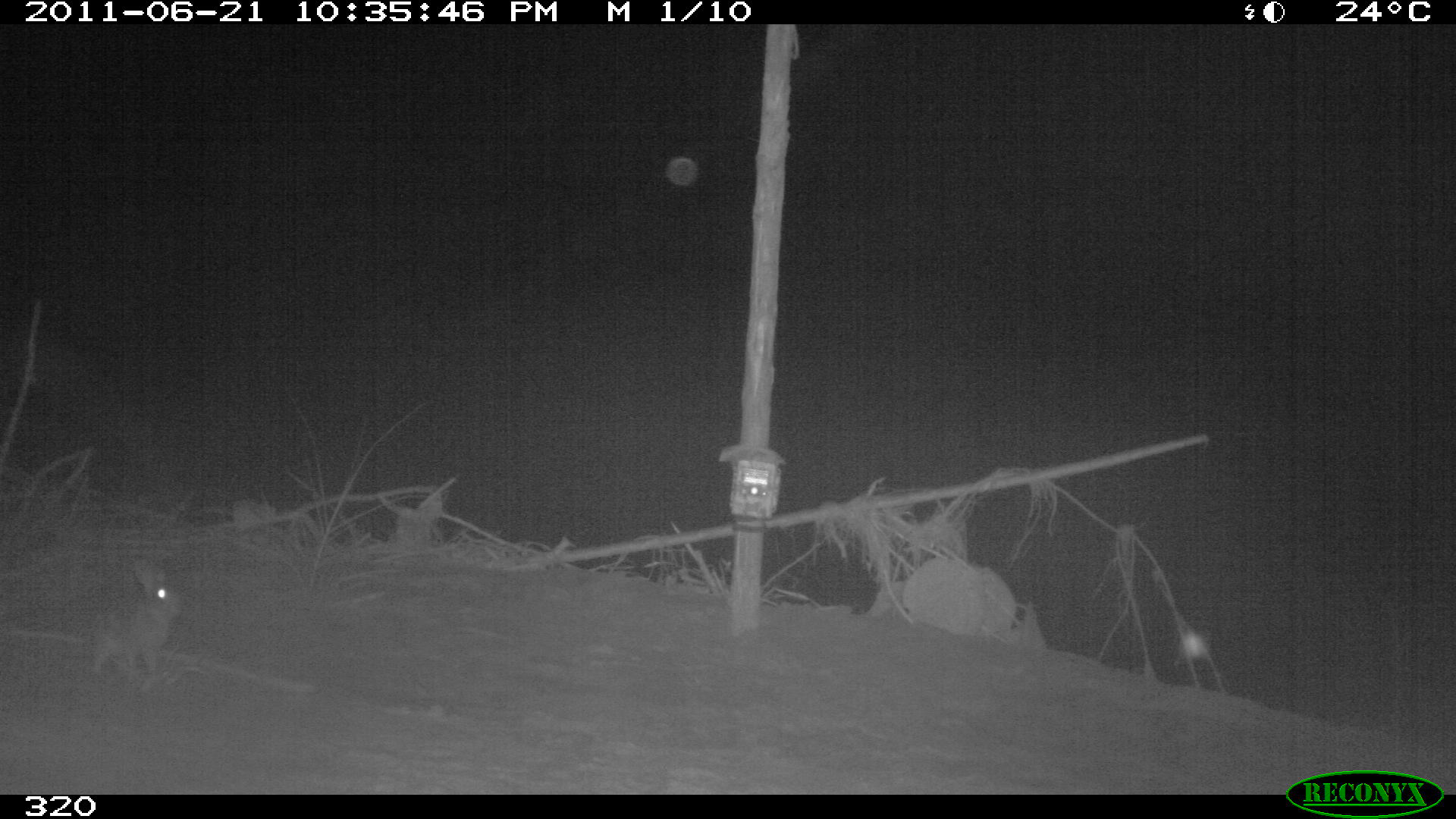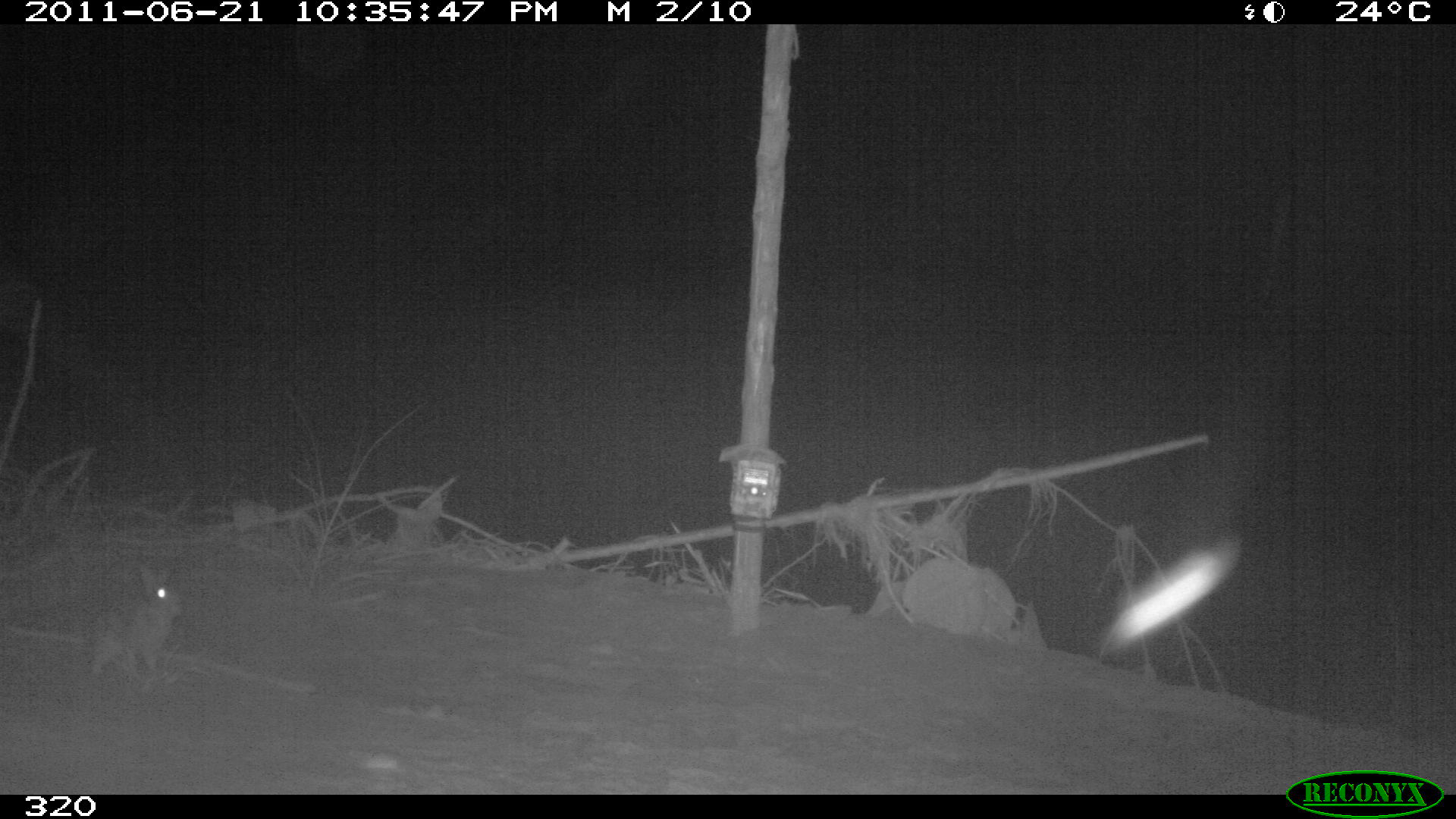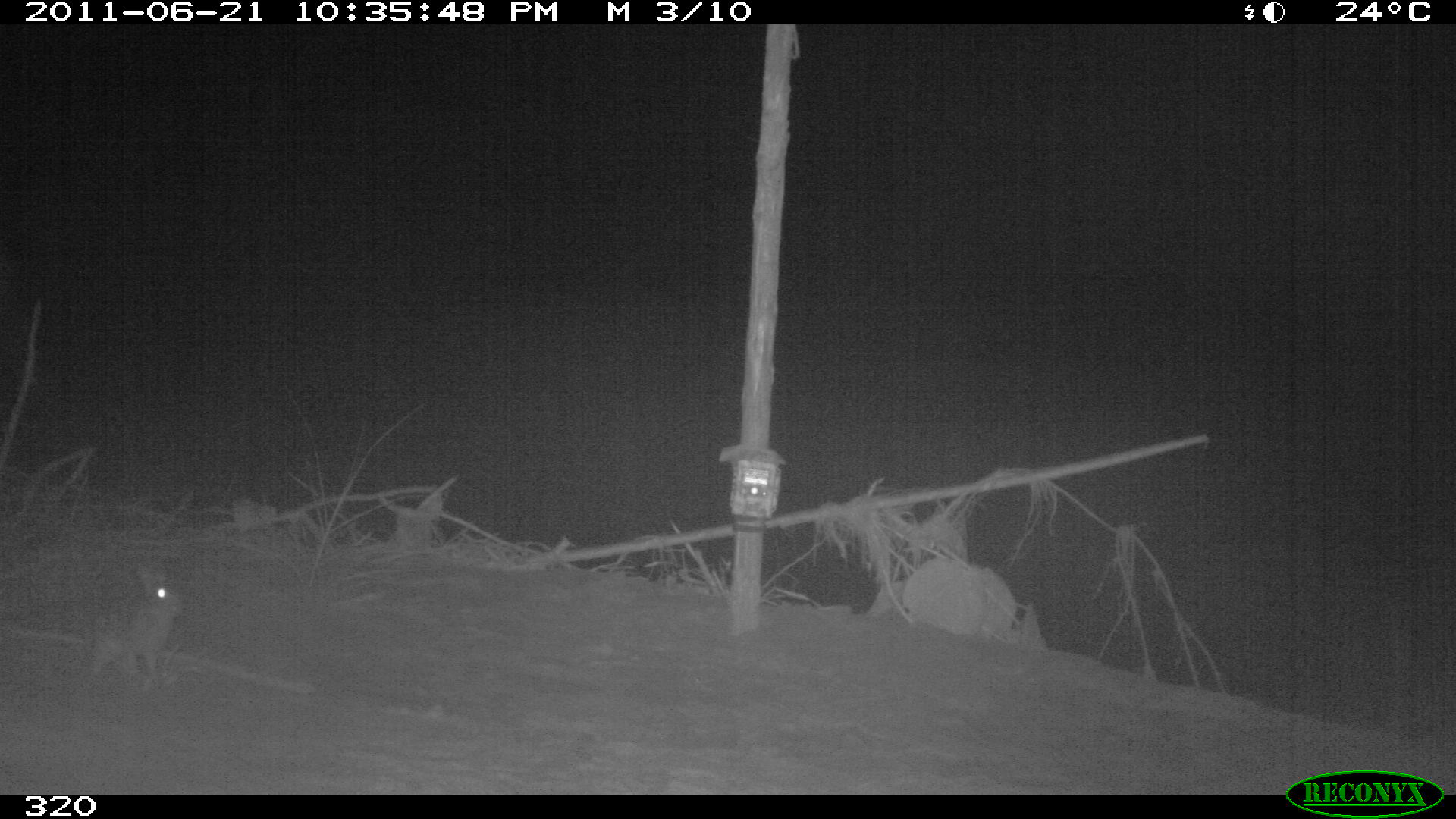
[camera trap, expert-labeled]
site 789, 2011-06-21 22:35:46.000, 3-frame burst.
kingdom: Animalia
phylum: Chordata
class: Mammalia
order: Lagomorpha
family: Leporidae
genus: Sylvilagus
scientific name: Sylvilagus brasiliensis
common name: tapeti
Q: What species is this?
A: Sylvilagus brasiliensis (tapeti).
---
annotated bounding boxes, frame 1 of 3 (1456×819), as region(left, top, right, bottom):
sylvilagus brasiliensis: region(90, 561, 181, 677)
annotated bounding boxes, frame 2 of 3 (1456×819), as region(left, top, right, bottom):
sylvilagus brasiliensis: region(90, 561, 181, 677)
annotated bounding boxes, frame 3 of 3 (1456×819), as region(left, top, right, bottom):
sylvilagus brasiliensis: region(90, 561, 181, 679)